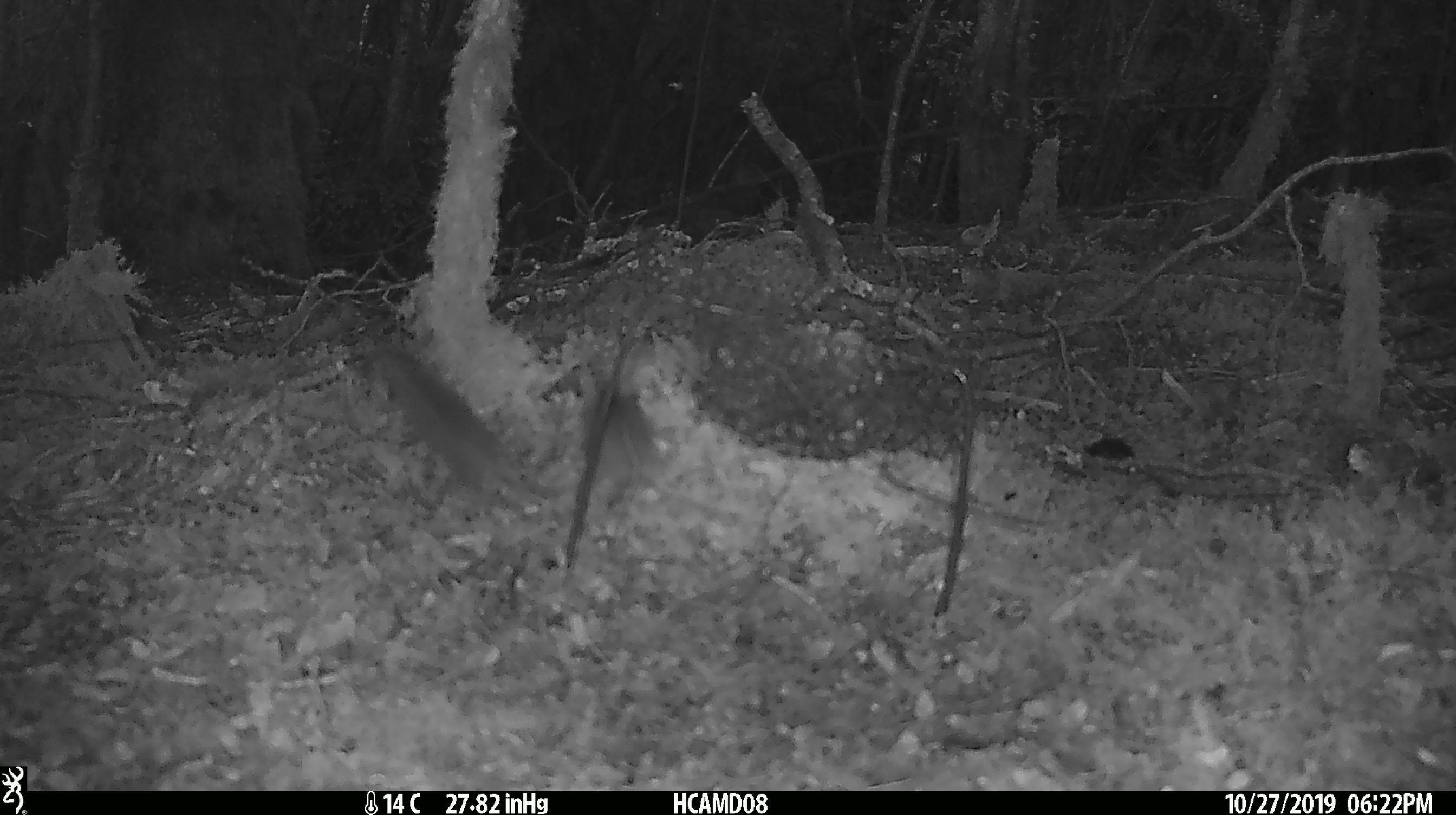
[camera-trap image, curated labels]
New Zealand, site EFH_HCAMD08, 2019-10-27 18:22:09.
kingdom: Animalia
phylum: Chordata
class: Mammalia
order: Rodentia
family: Muridae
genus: Mus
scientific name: Mus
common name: mouse